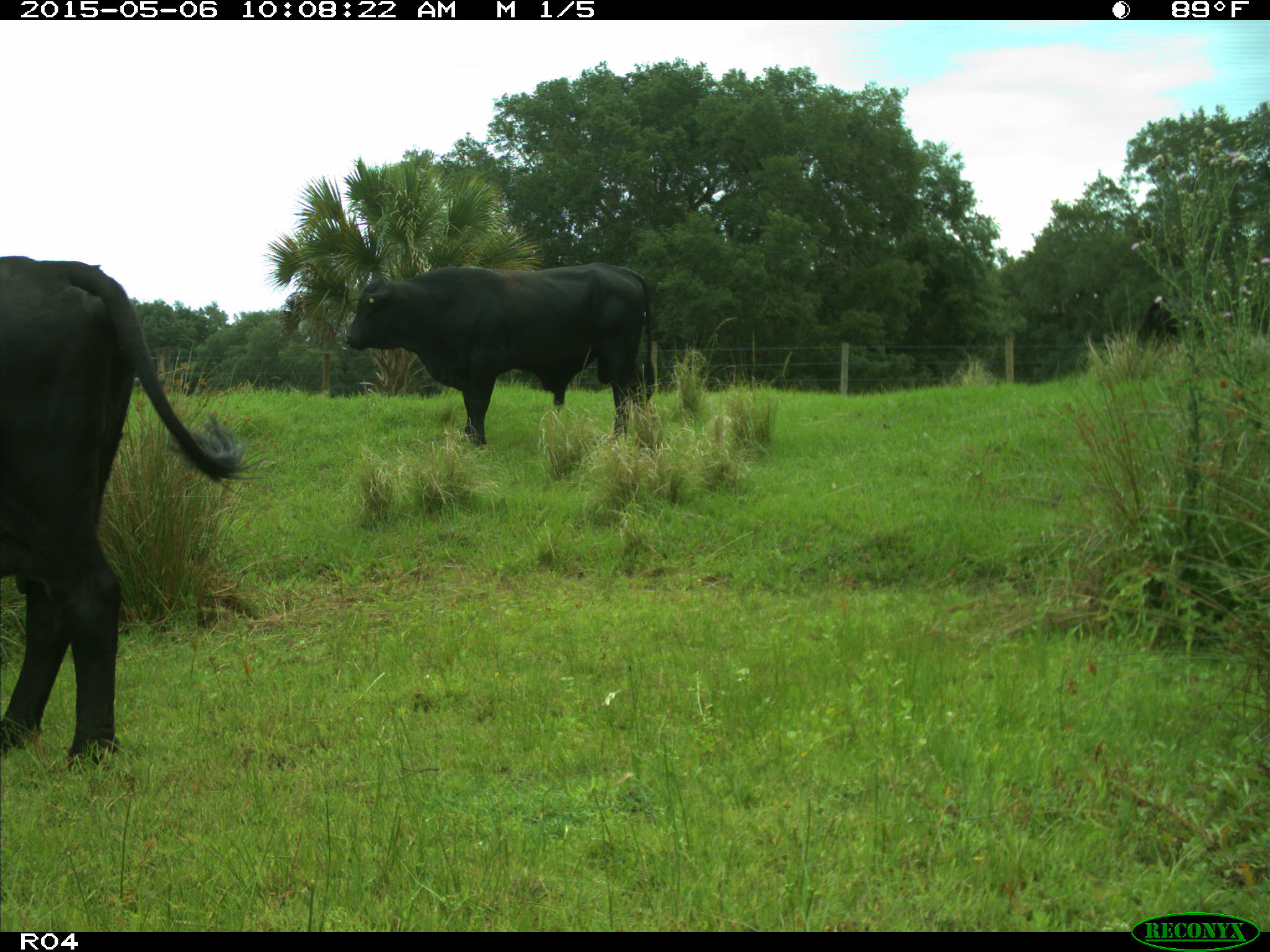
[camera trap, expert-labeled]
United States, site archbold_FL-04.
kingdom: Animalia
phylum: Chordata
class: Mammalia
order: Artiodactyla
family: Bovidae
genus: Bos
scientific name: Bos taurus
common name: domestic cow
Bos taurus (domestic cow).